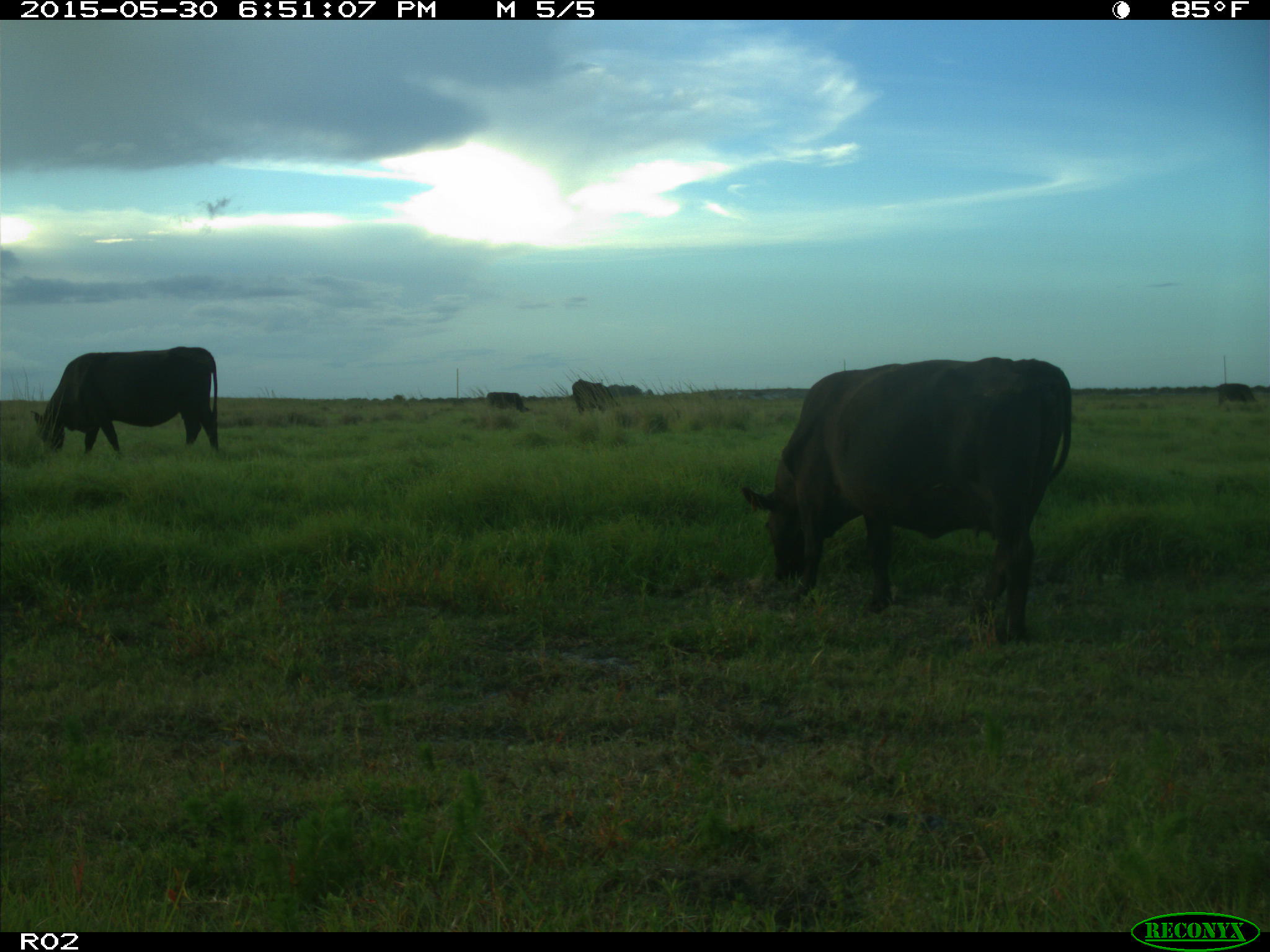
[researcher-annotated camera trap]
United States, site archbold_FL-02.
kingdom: Animalia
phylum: Chordata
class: Mammalia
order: Artiodactyla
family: Bovidae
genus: Bos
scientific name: Bos taurus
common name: domestic cow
Bos taurus (domestic cow).